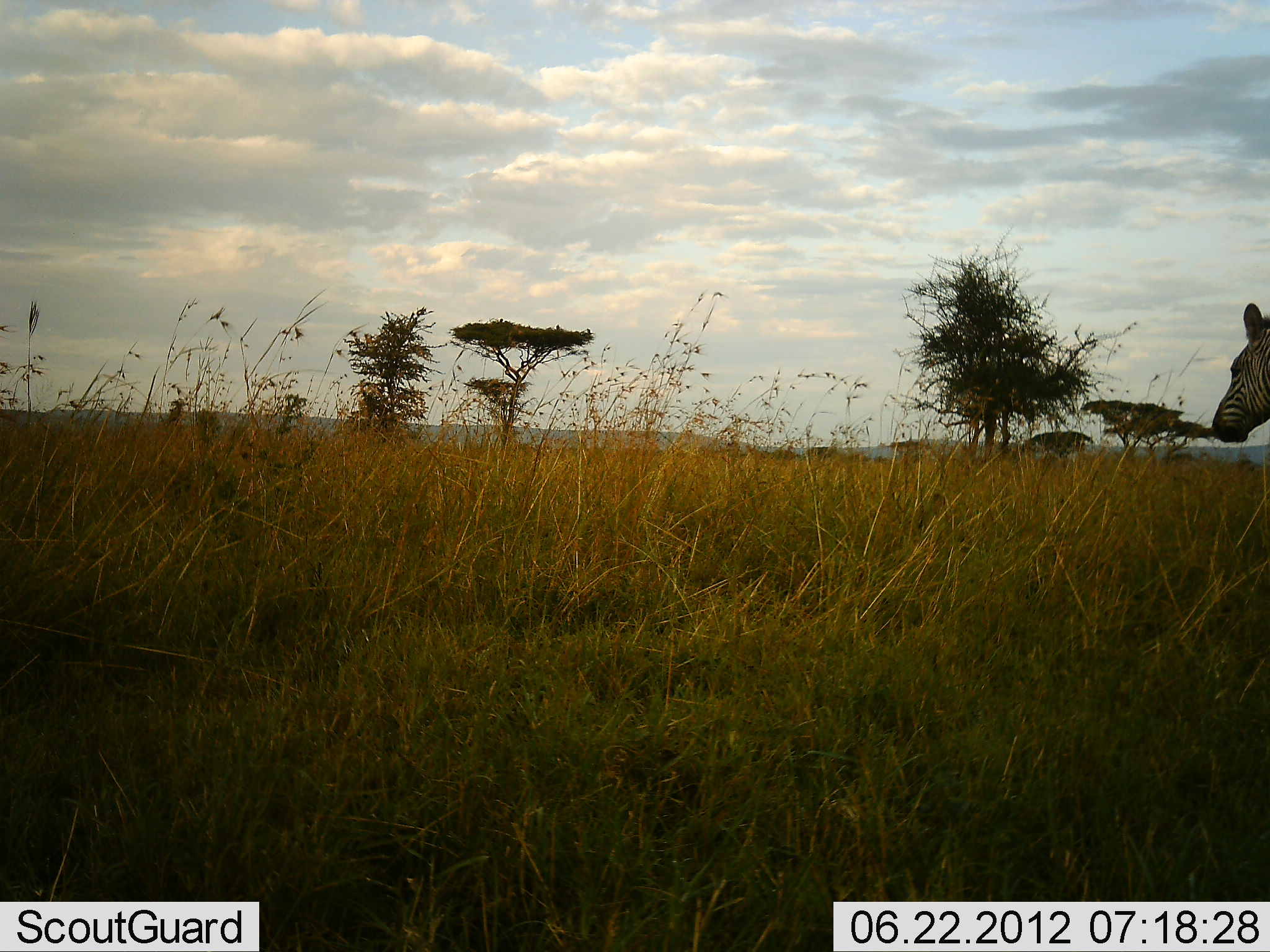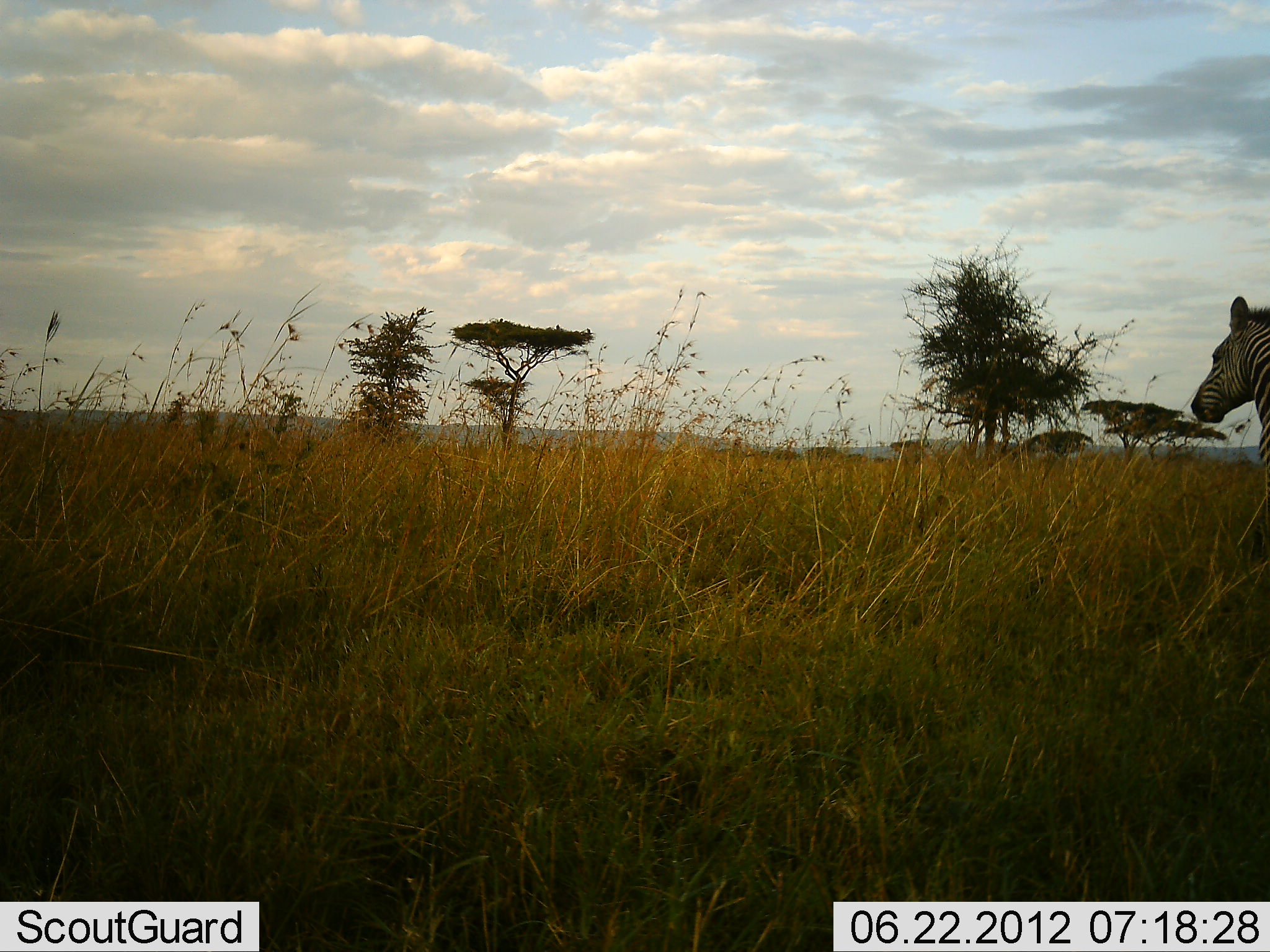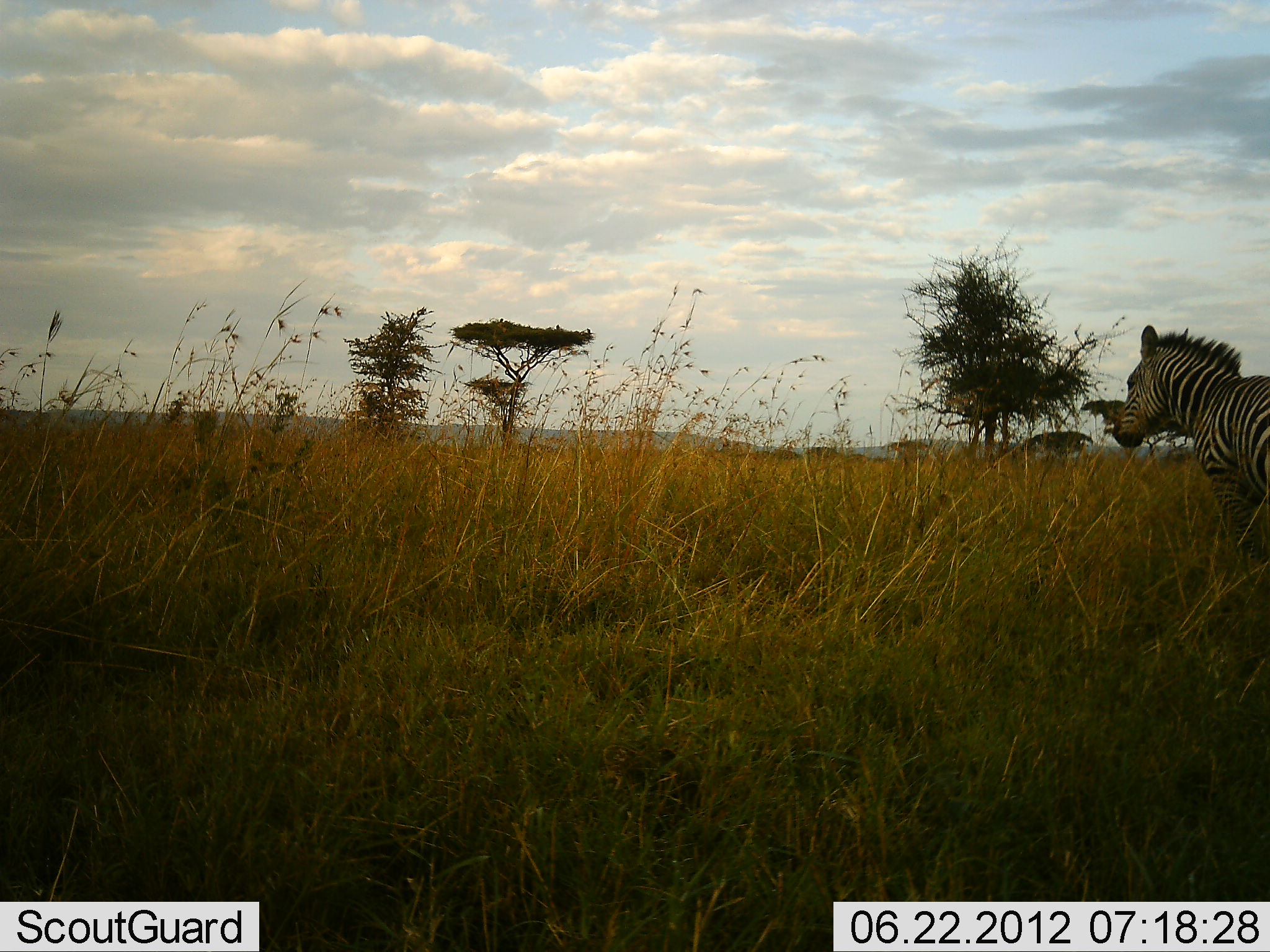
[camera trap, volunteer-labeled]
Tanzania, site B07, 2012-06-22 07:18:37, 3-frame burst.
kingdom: Animalia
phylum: Chordata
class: Mammalia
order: Perissodactyla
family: Equidae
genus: Equus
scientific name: Equus quagga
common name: plains zebra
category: zebra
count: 1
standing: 10%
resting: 0%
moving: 90%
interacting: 0%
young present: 0%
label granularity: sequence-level